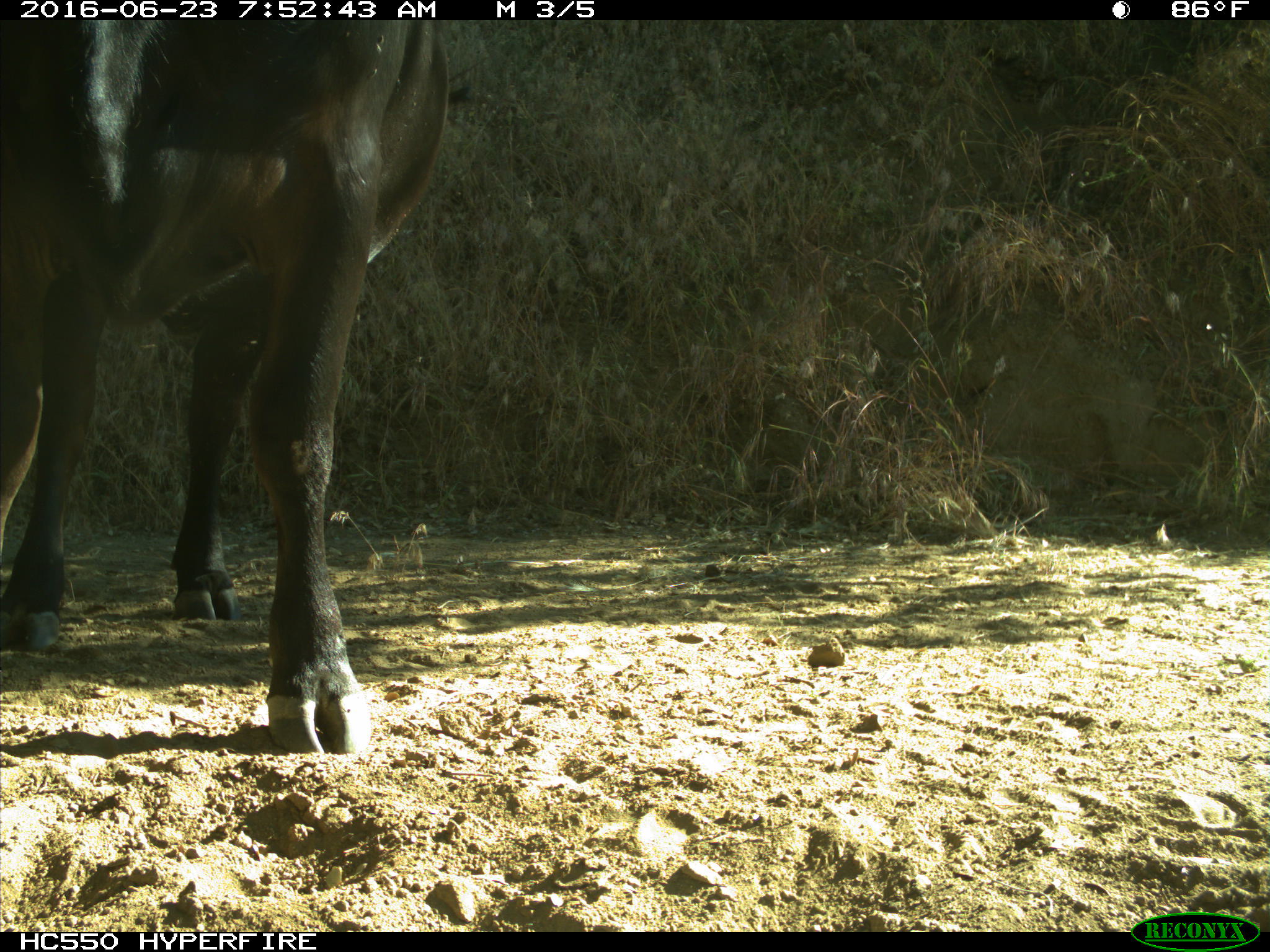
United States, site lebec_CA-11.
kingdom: Animalia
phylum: Chordata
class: Mammalia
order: Artiodactyla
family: Bovidae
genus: Bos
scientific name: Bos taurus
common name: domestic cow